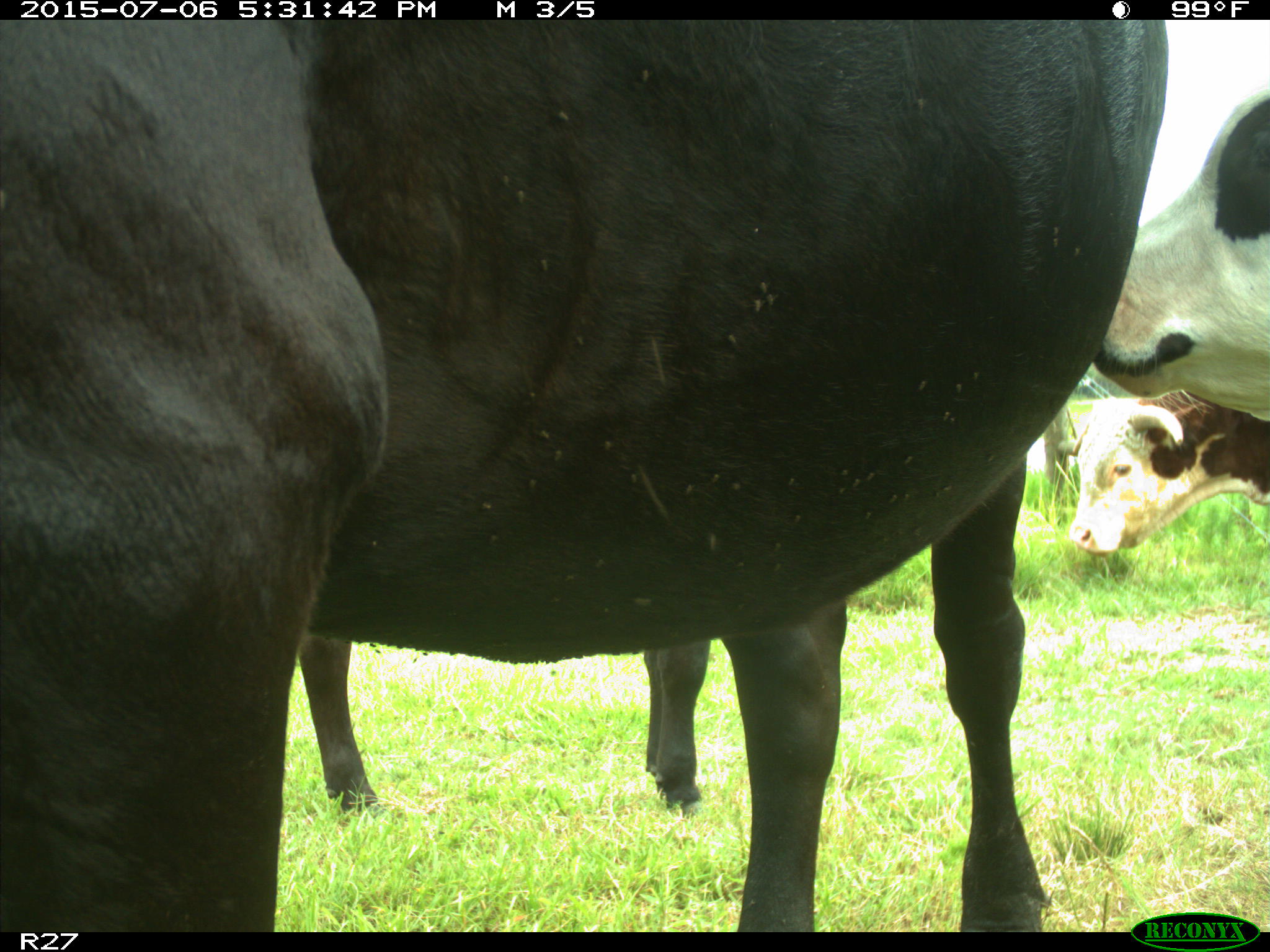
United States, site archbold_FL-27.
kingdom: Animalia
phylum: Chordata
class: Mammalia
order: Artiodactyla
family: Bovidae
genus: Bos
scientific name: Bos taurus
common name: domestic cow